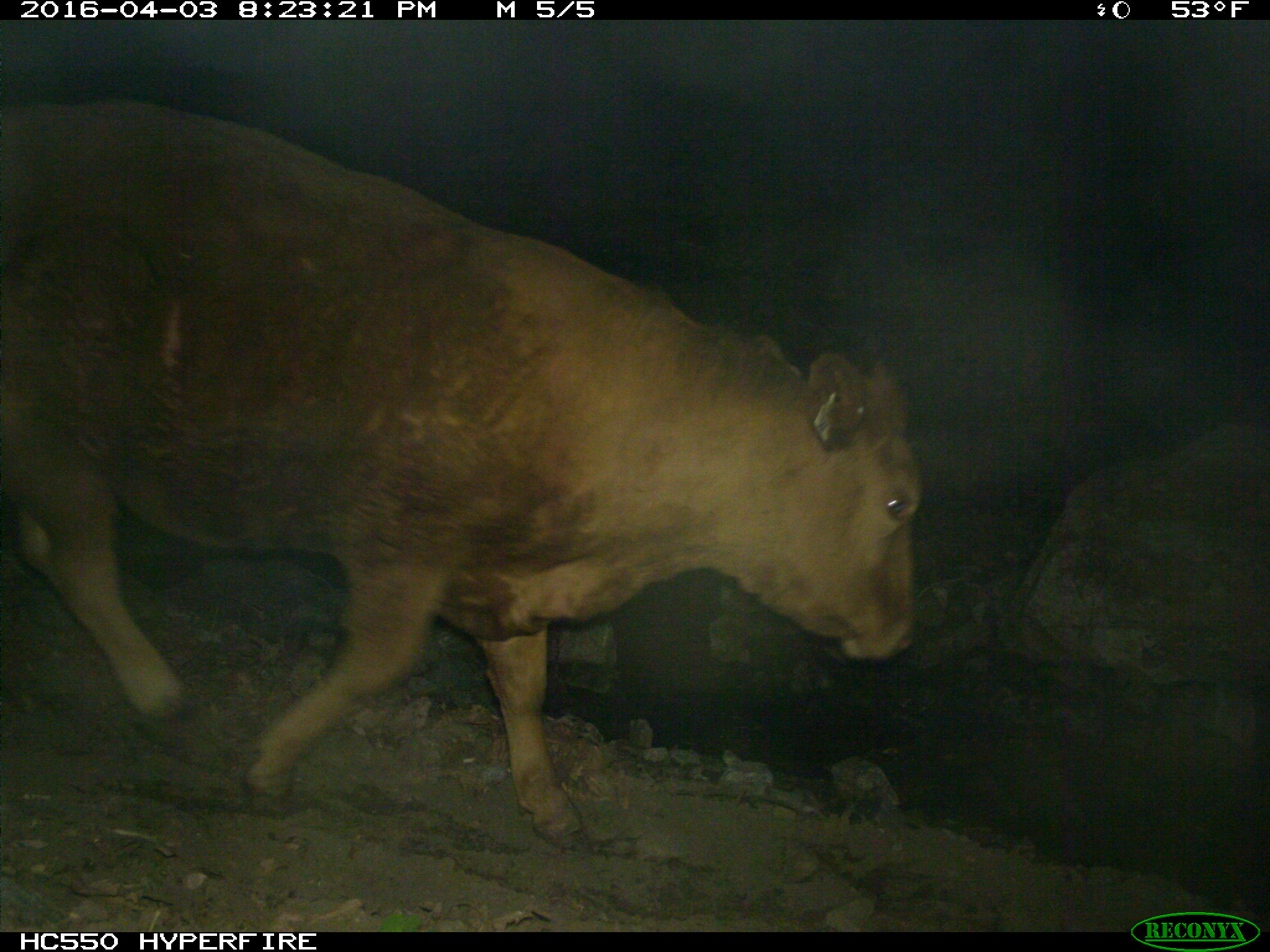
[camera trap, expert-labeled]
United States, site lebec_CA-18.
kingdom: Animalia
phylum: Chordata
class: Mammalia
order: Artiodactyla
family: Bovidae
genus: Bos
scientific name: Bos taurus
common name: domestic cow